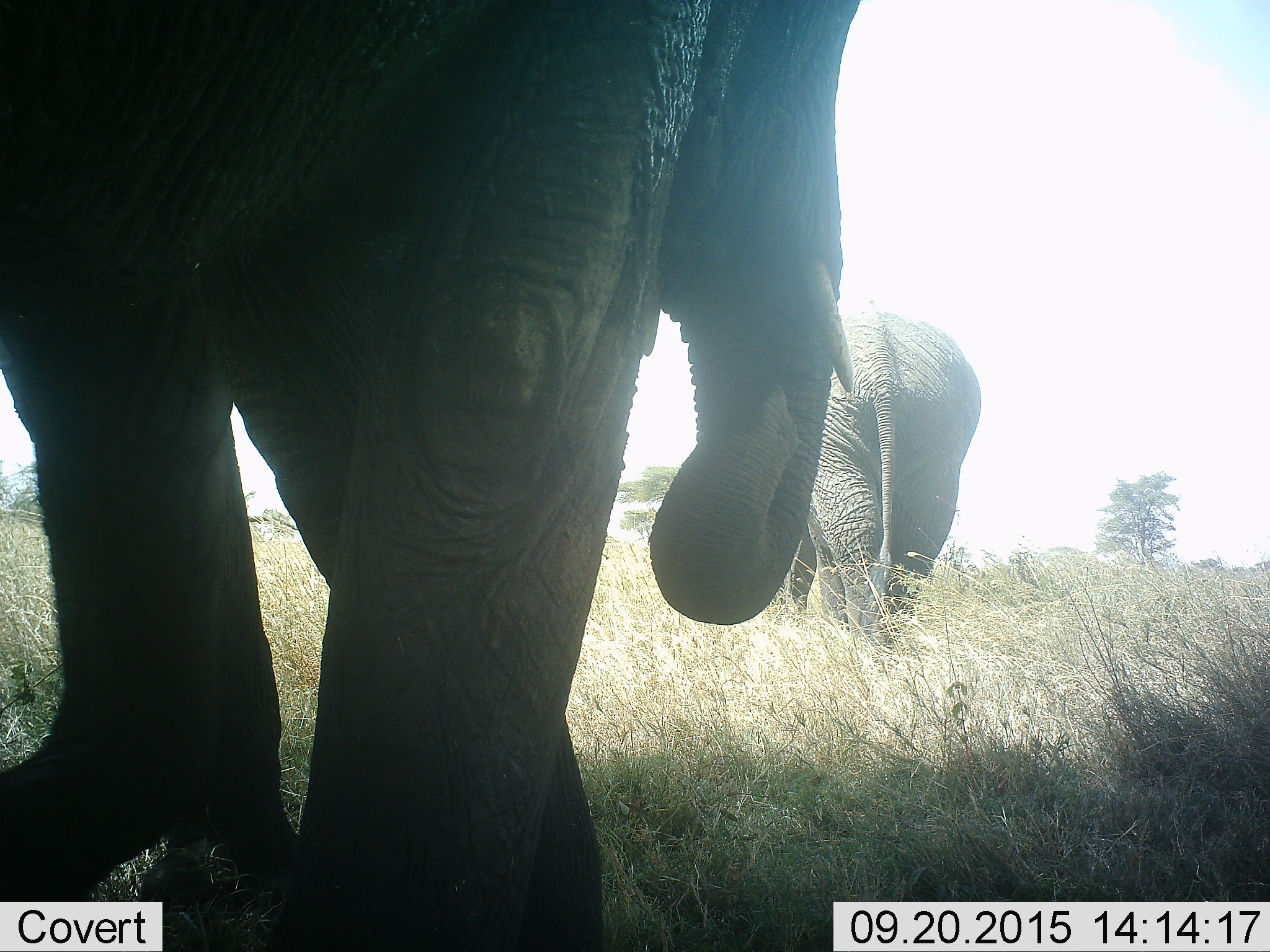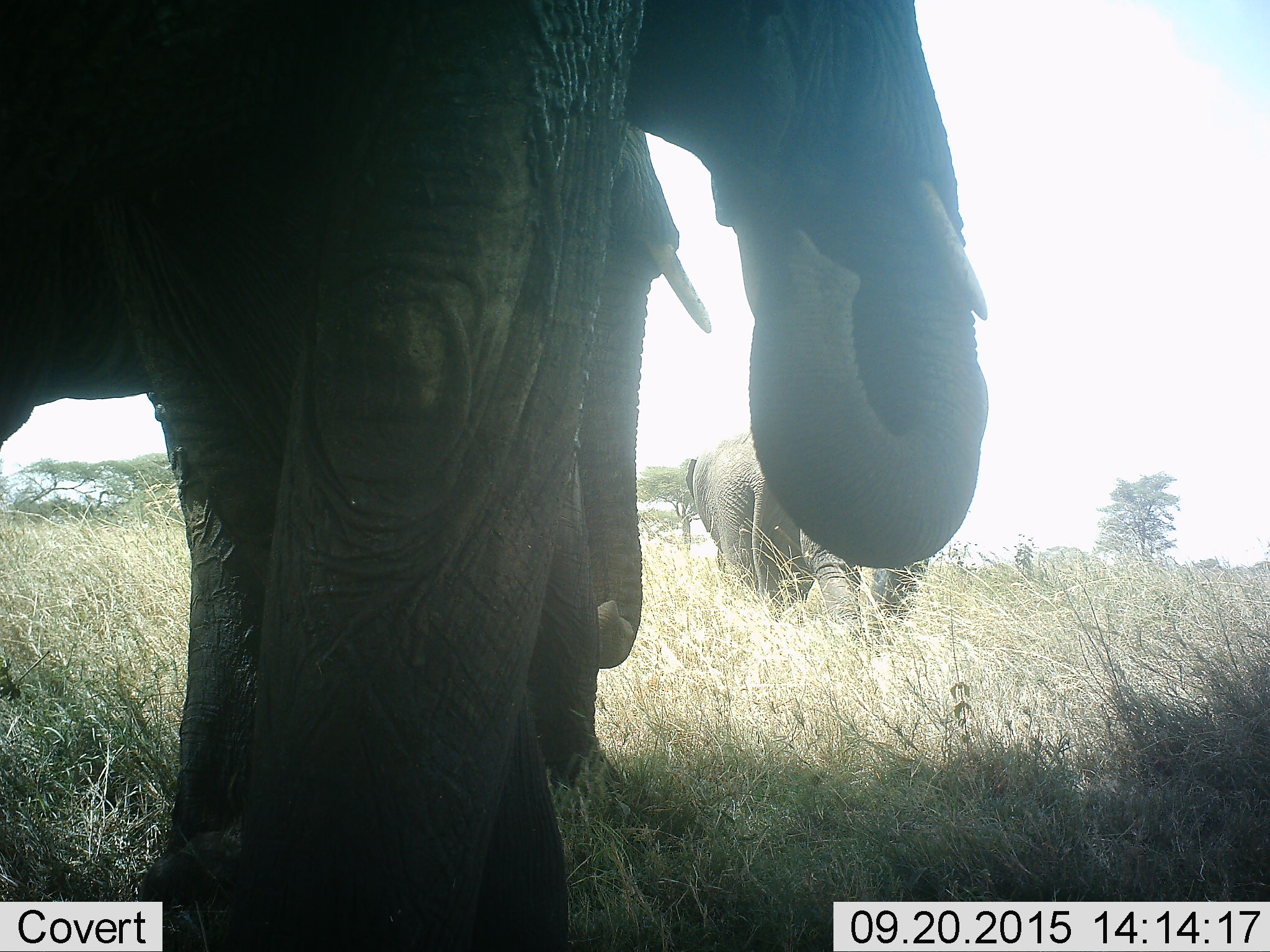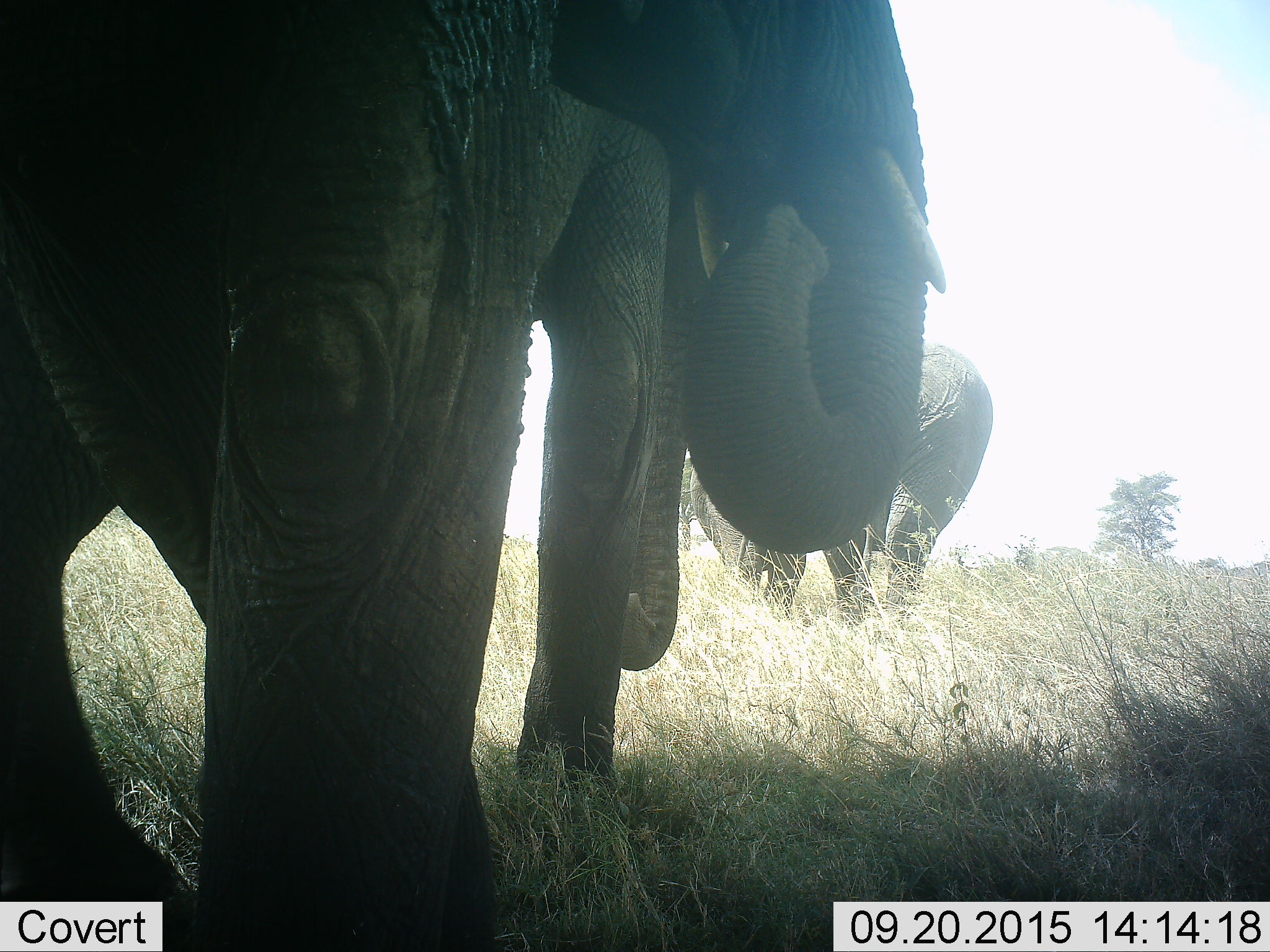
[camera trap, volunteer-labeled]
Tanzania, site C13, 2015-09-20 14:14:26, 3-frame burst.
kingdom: Animalia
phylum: Chordata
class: Mammalia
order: Proboscidea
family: Elephantidae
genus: Loxodonta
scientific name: Loxodonta africana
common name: african bush elephant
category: elephant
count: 2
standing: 11%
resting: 0%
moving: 94%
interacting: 6%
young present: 22%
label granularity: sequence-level